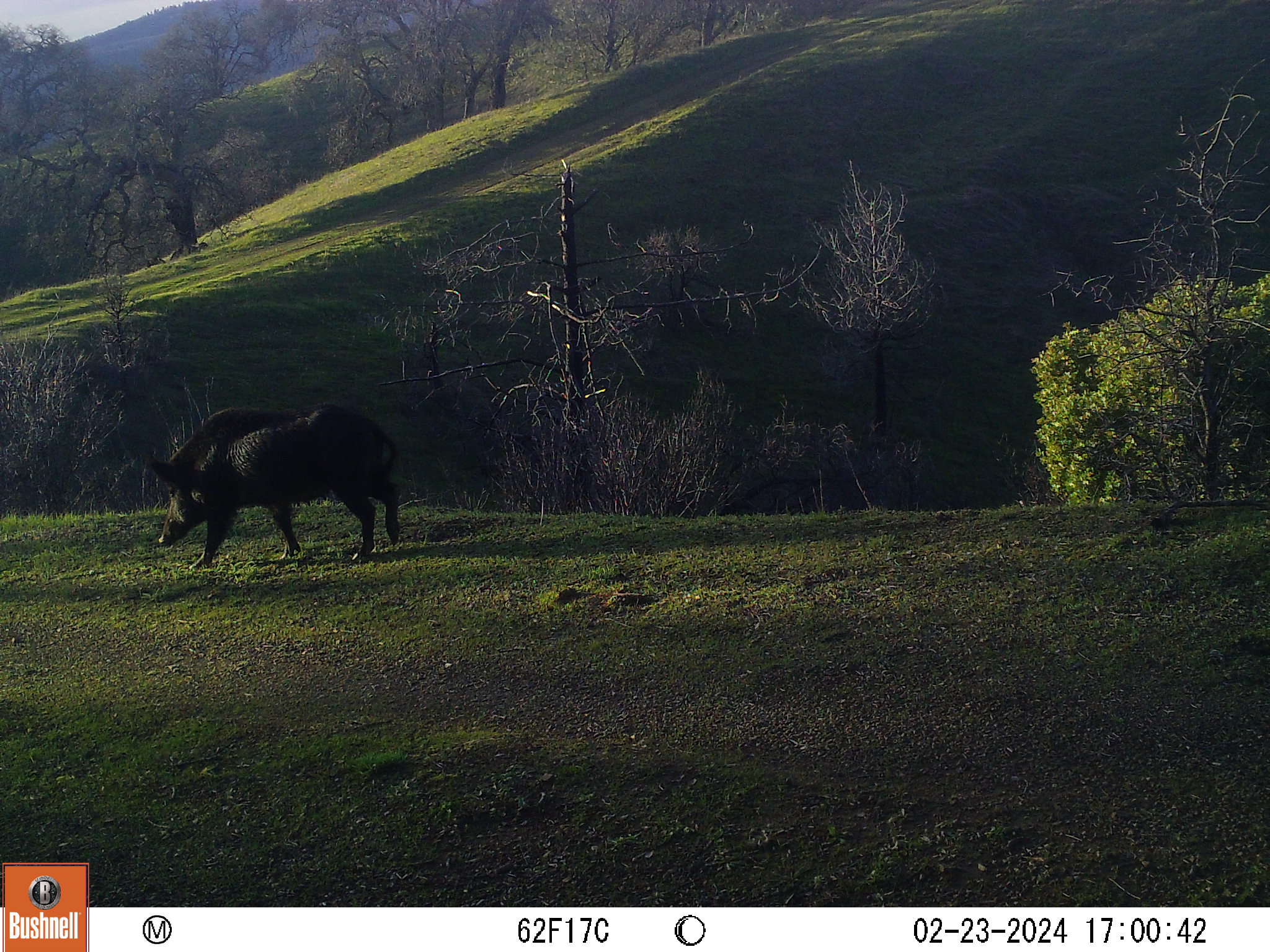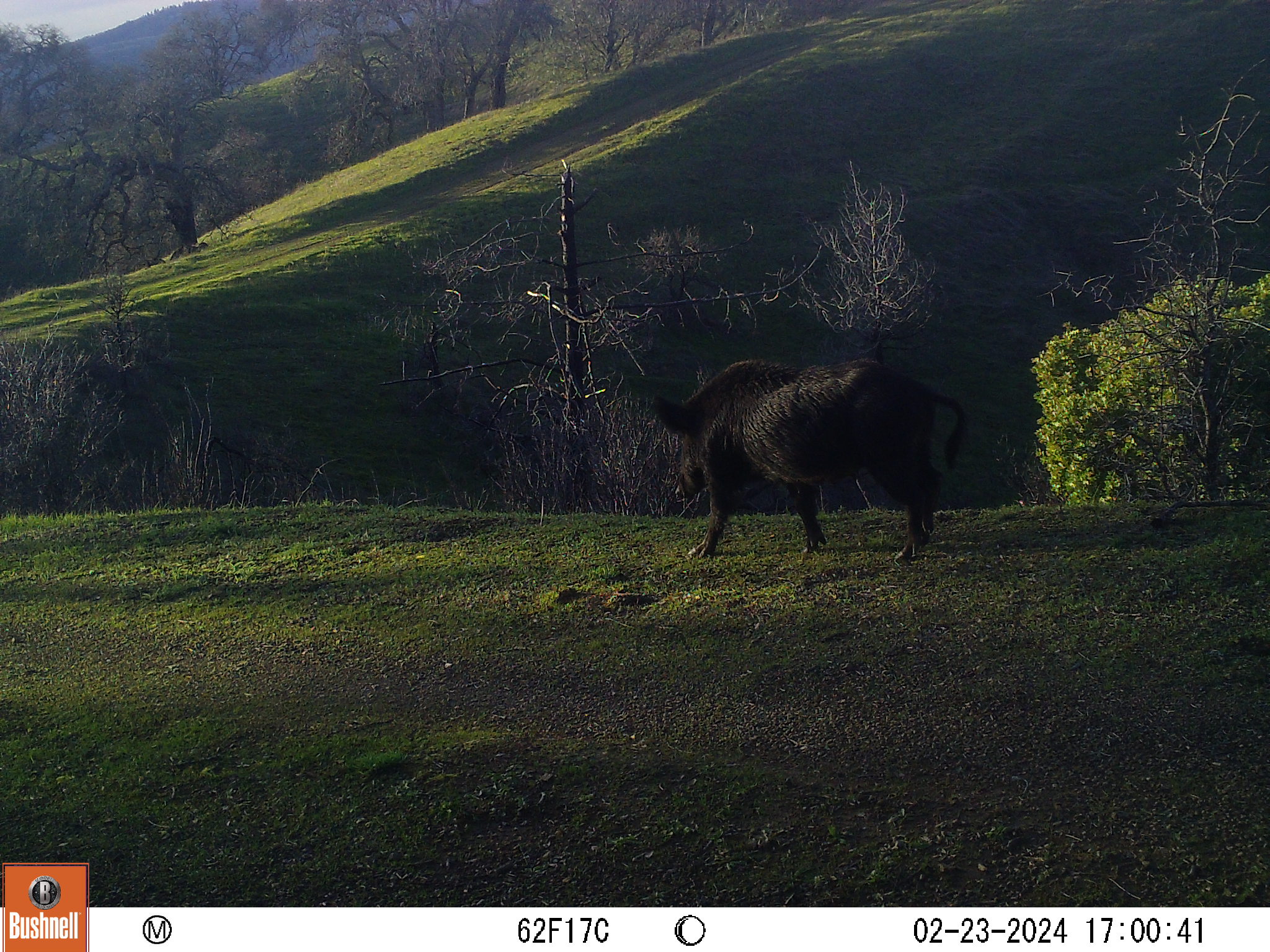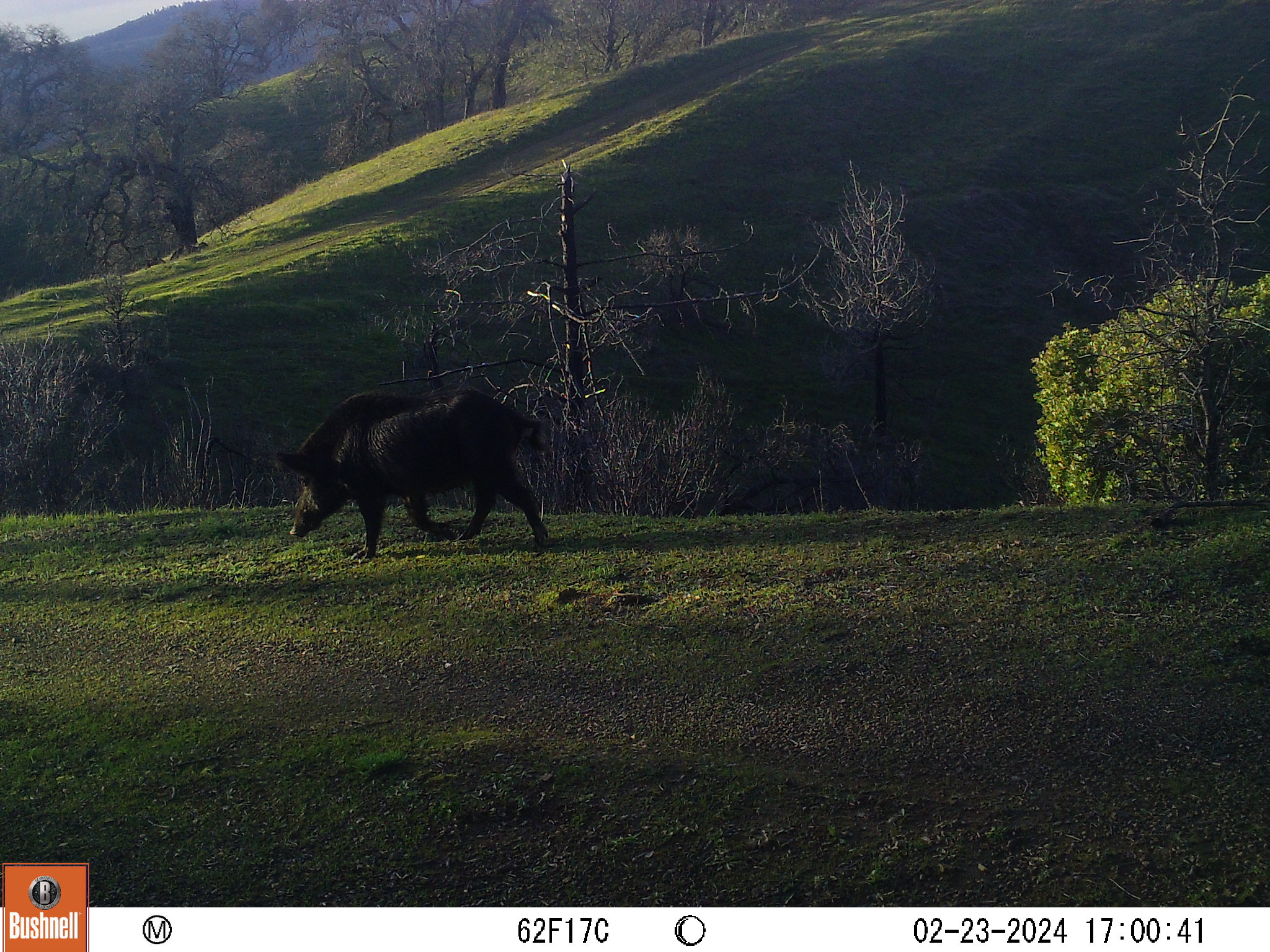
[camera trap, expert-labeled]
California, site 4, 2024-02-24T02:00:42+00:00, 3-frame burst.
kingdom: Animalia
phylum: Chordata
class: Mammalia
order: Artiodactyla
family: Suidae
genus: Sus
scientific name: Sus scrofa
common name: wild boar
Wild boar (Sus scrofa).